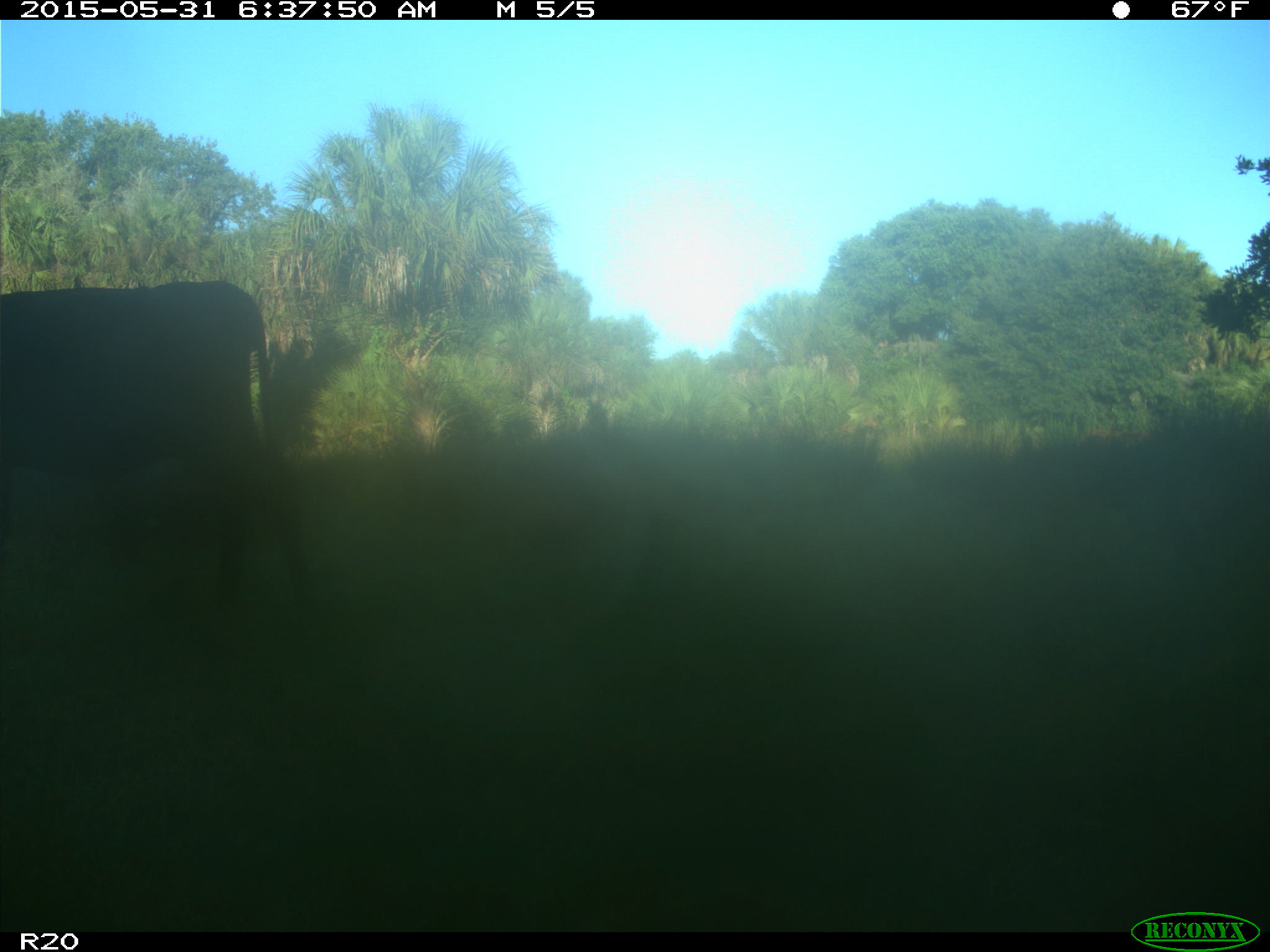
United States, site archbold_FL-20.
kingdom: Animalia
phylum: Chordata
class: Mammalia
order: Artiodactyla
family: Bovidae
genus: Bos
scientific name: Bos taurus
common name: domestic cow